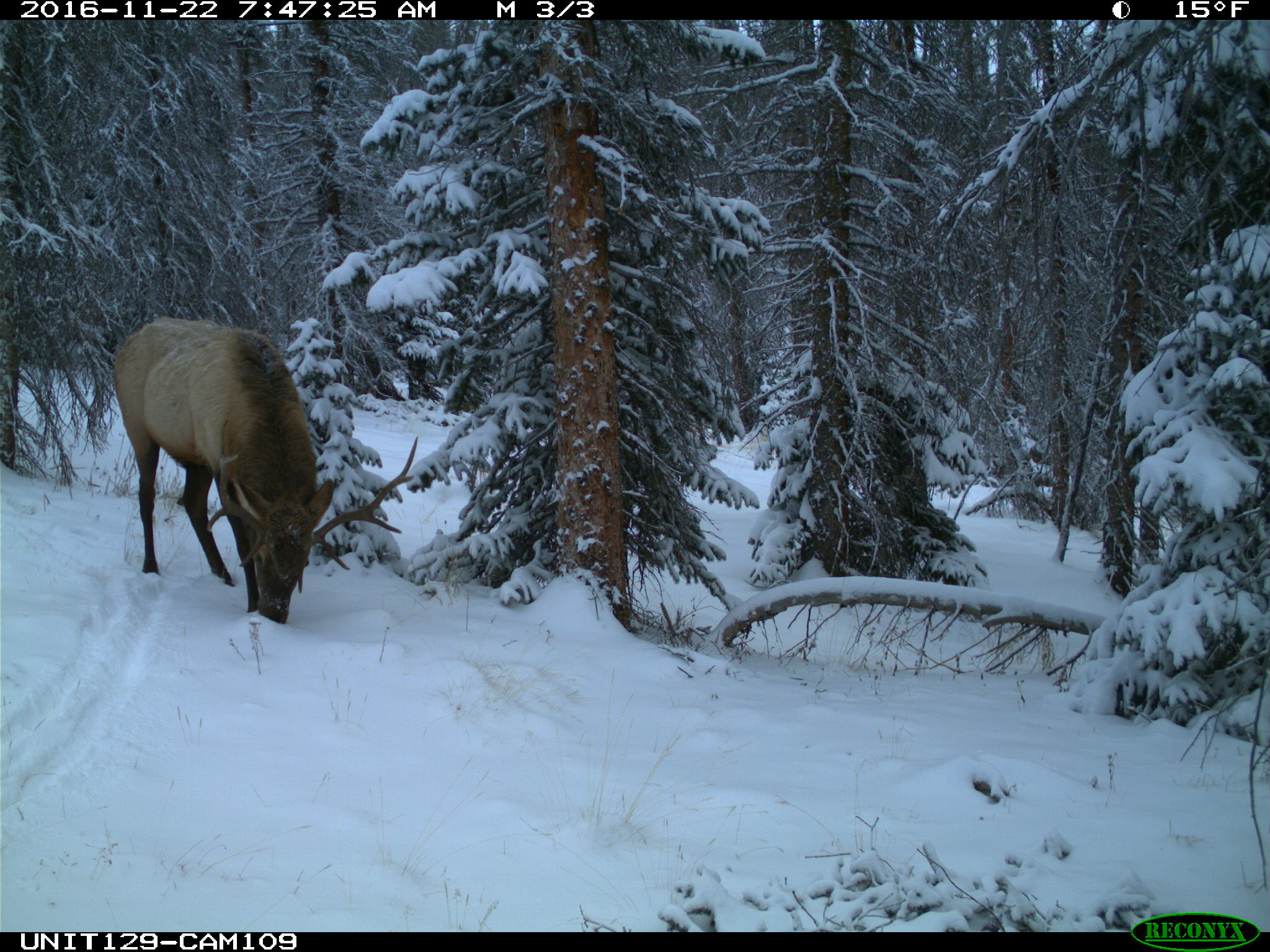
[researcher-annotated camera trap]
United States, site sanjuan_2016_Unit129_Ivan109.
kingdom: Animalia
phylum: Chordata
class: Mammalia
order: Artiodactyla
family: Cervidae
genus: Cervus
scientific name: Cervus elaphus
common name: red deer